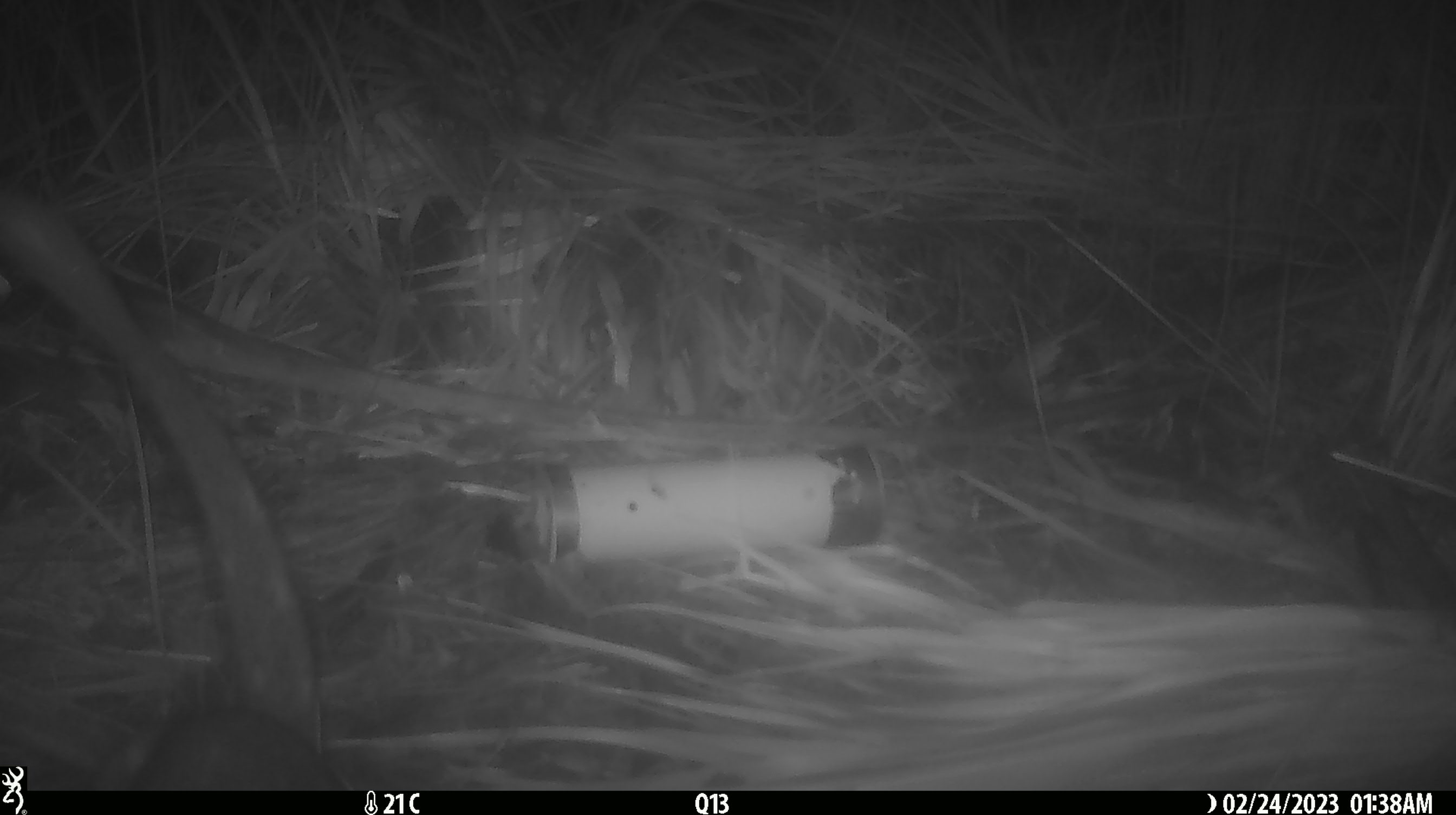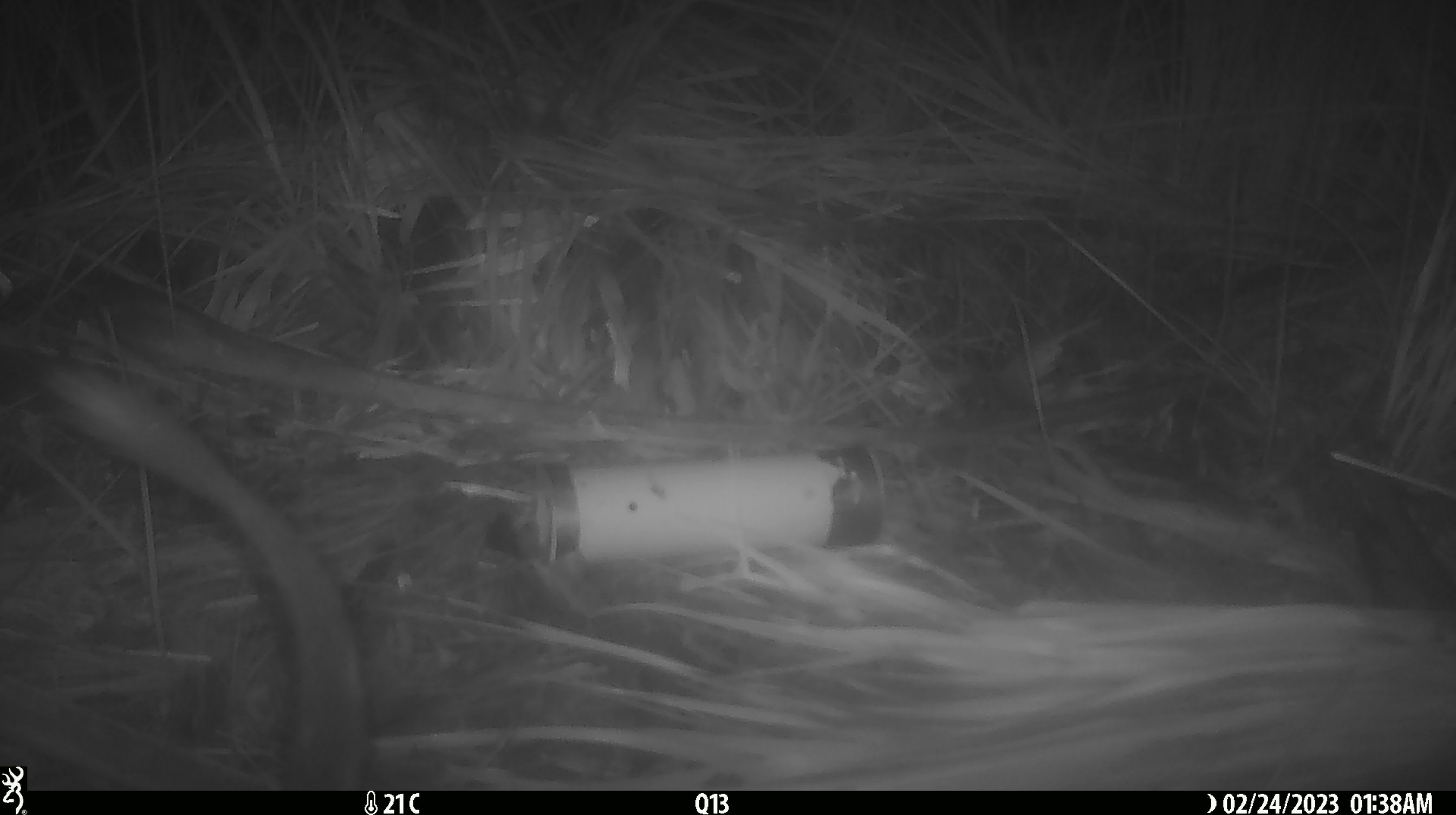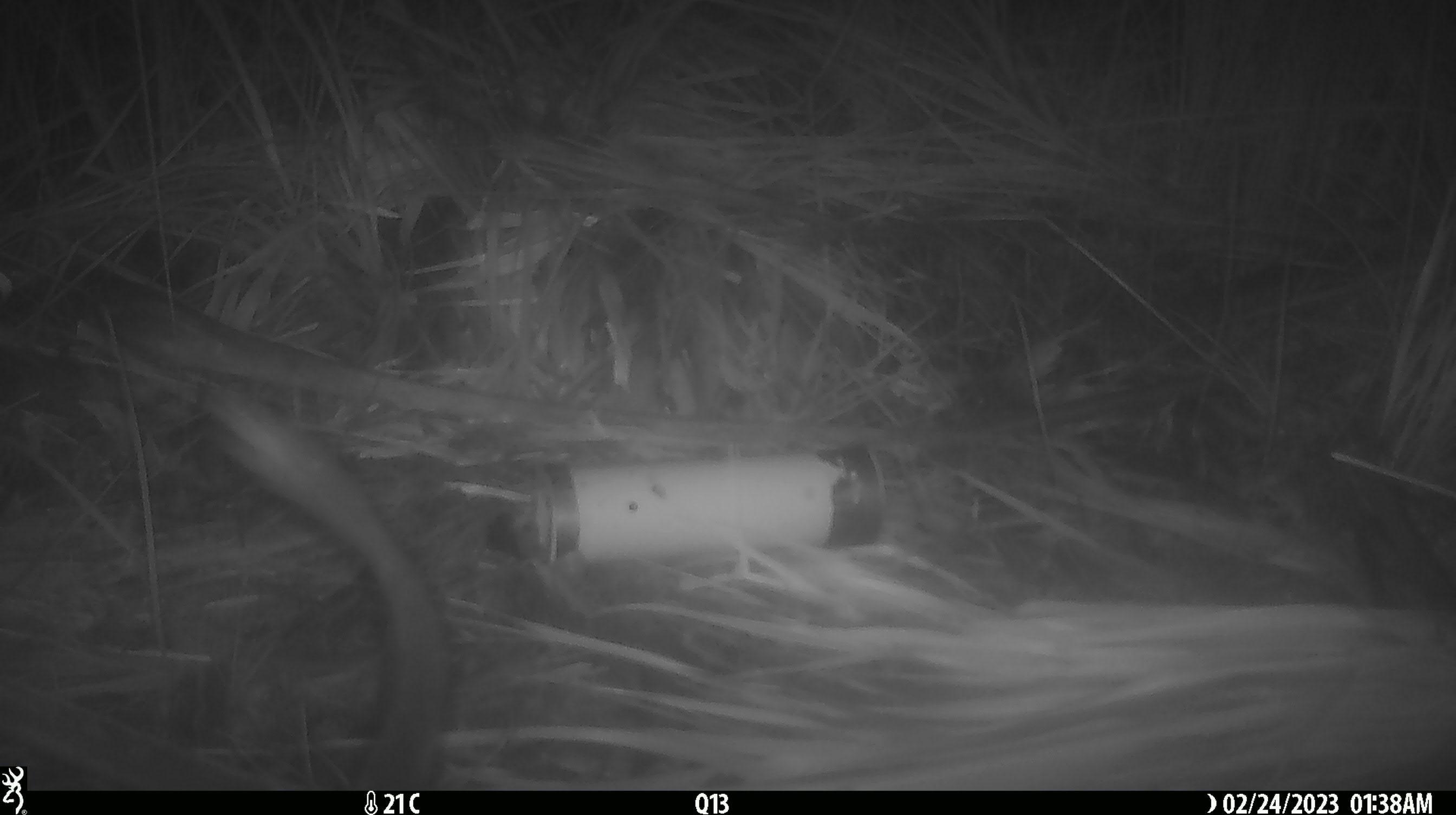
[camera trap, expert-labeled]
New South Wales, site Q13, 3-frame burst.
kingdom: Animalia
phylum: Chordata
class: Mammalia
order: Dasyuromorphia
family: Dasyuridae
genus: Dasyurus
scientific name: Dasyurus maculatus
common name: spotted-tailed quoll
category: quoll